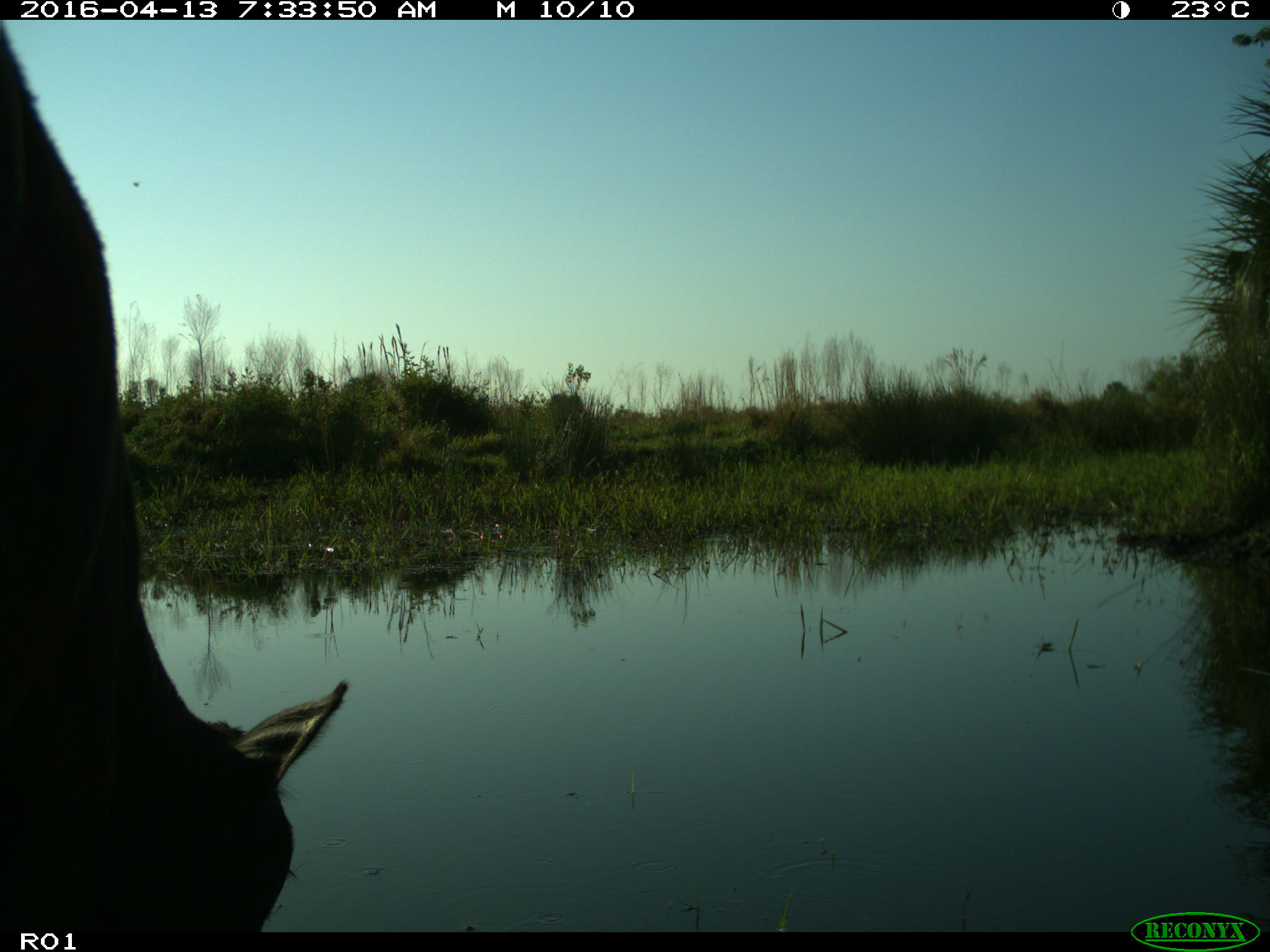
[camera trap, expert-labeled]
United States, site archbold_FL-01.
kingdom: Animalia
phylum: Chordata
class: Mammalia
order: Artiodactyla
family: Bovidae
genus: Bos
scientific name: Bos taurus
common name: domestic cow